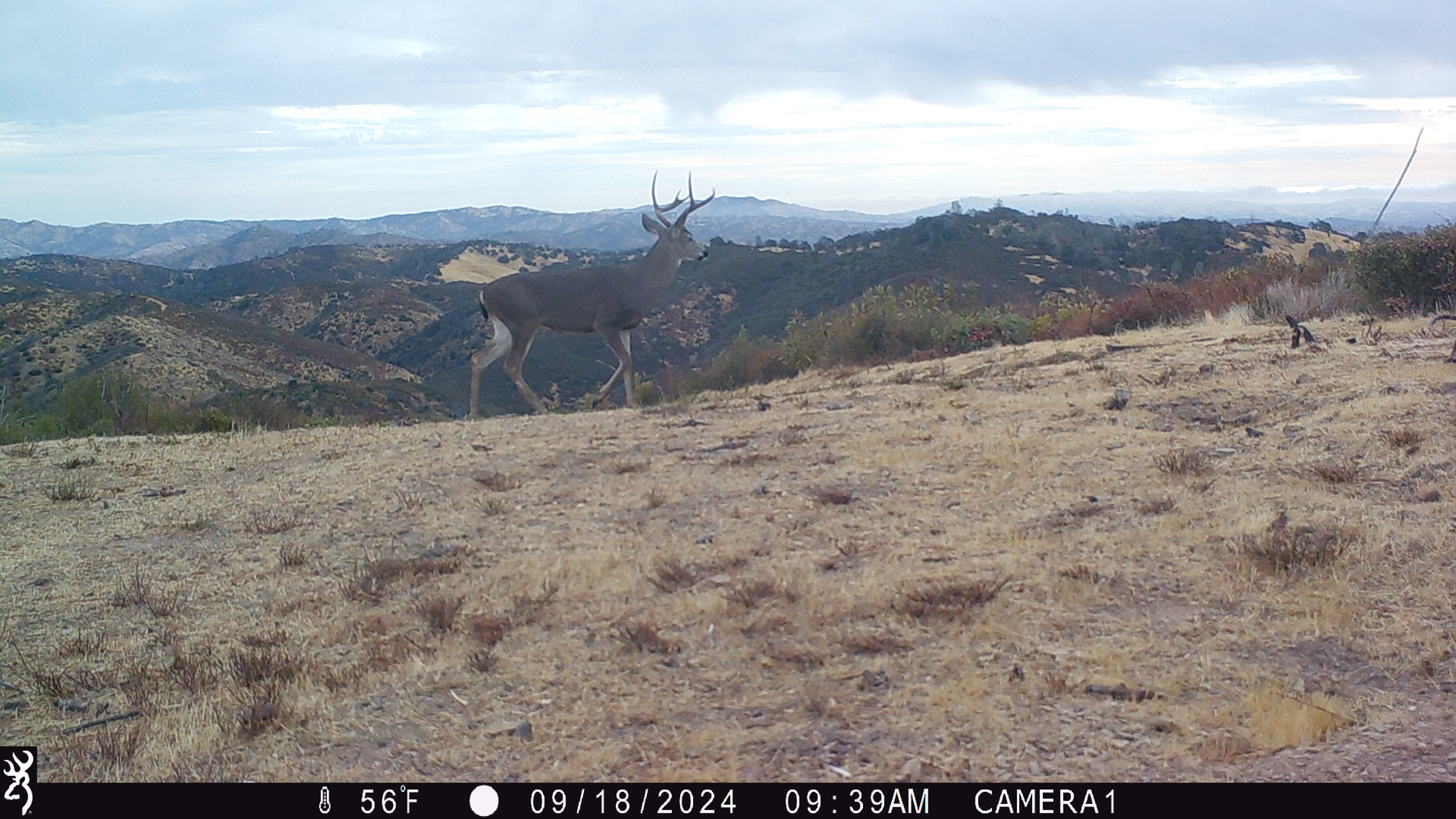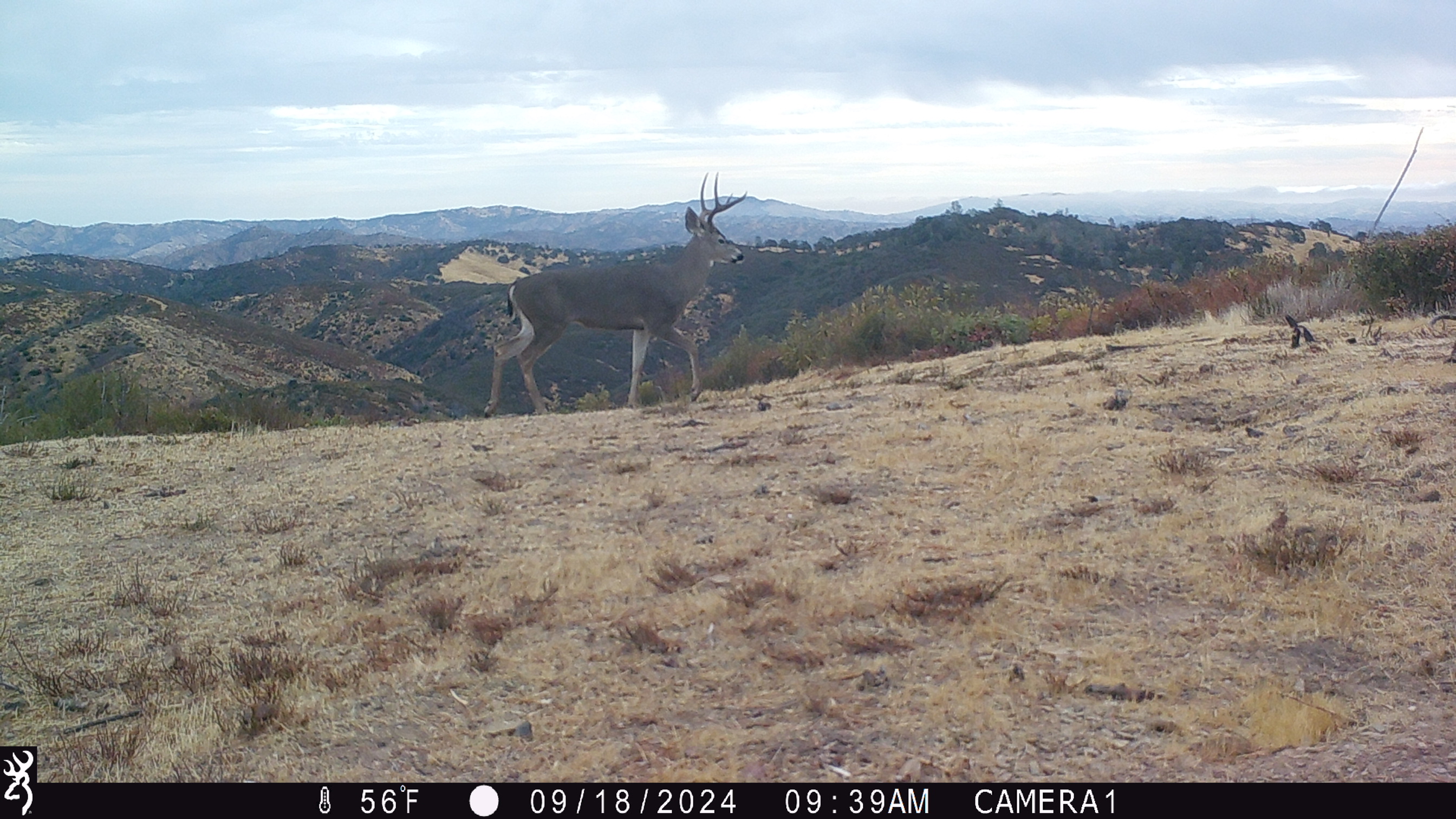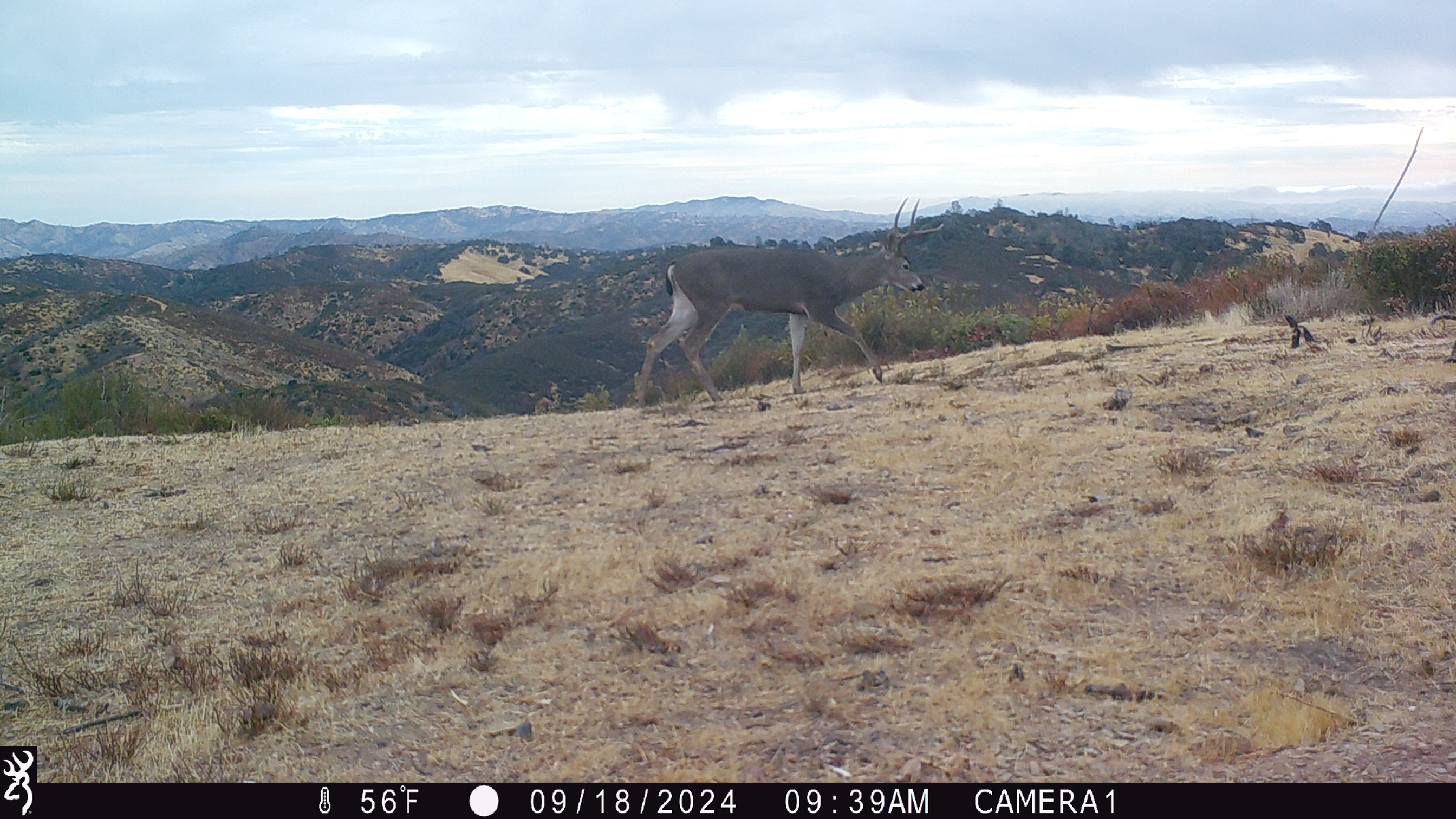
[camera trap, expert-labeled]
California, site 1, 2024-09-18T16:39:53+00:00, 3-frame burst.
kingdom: Animalia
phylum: Chordata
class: Mammalia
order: Artiodactyla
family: Cervidae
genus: Odocoileus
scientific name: Odocoileus hemionus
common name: mule deer